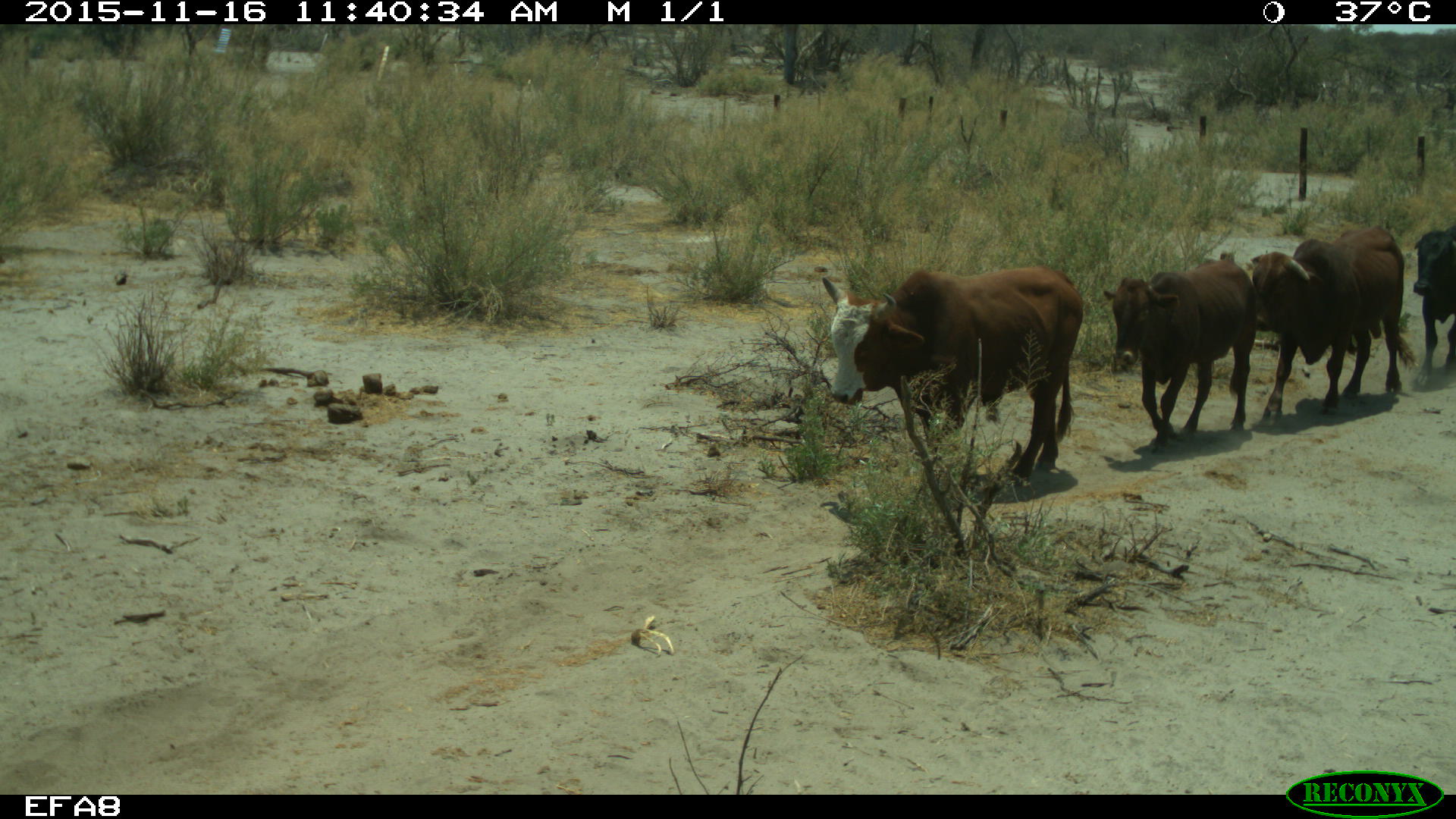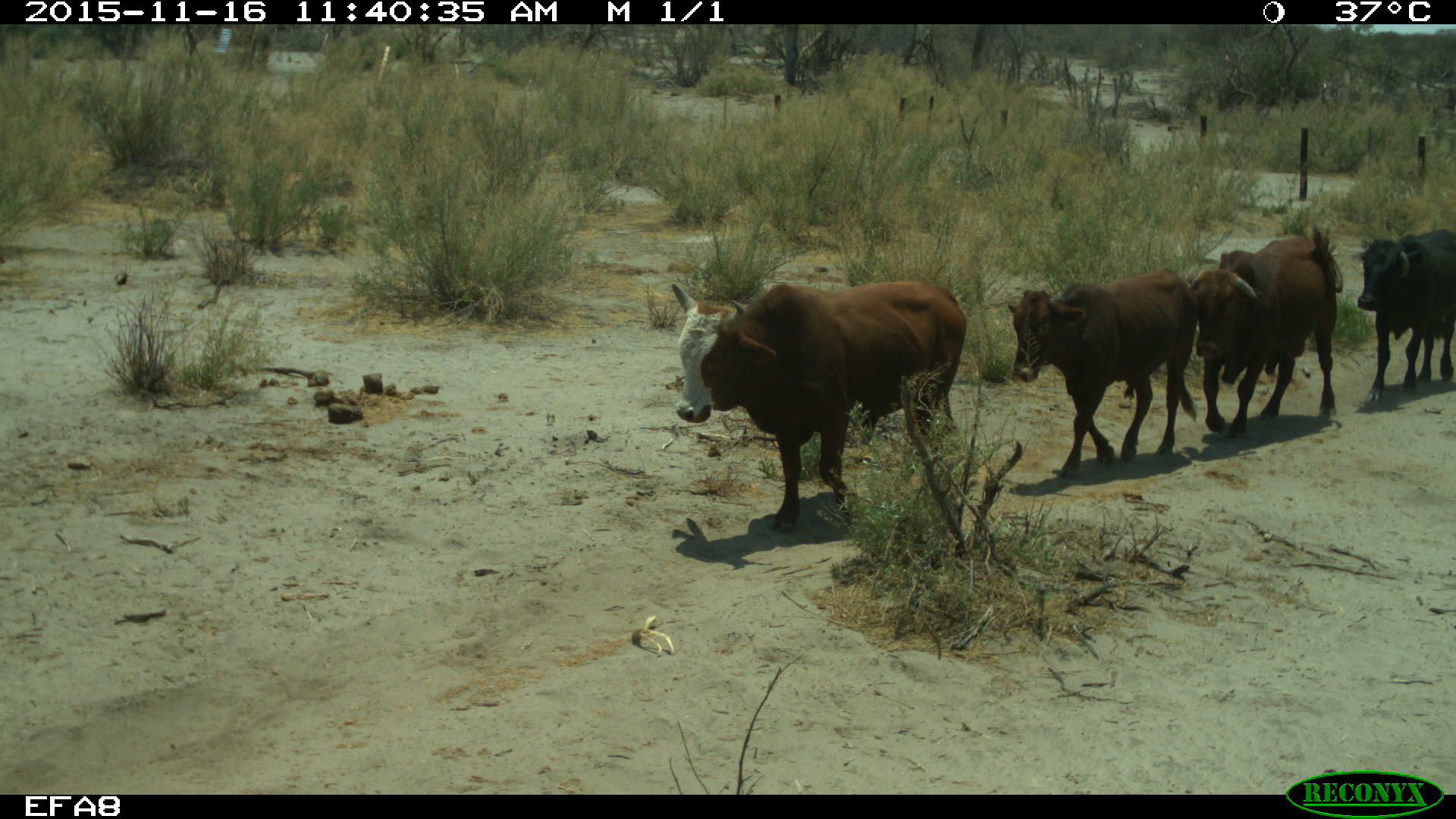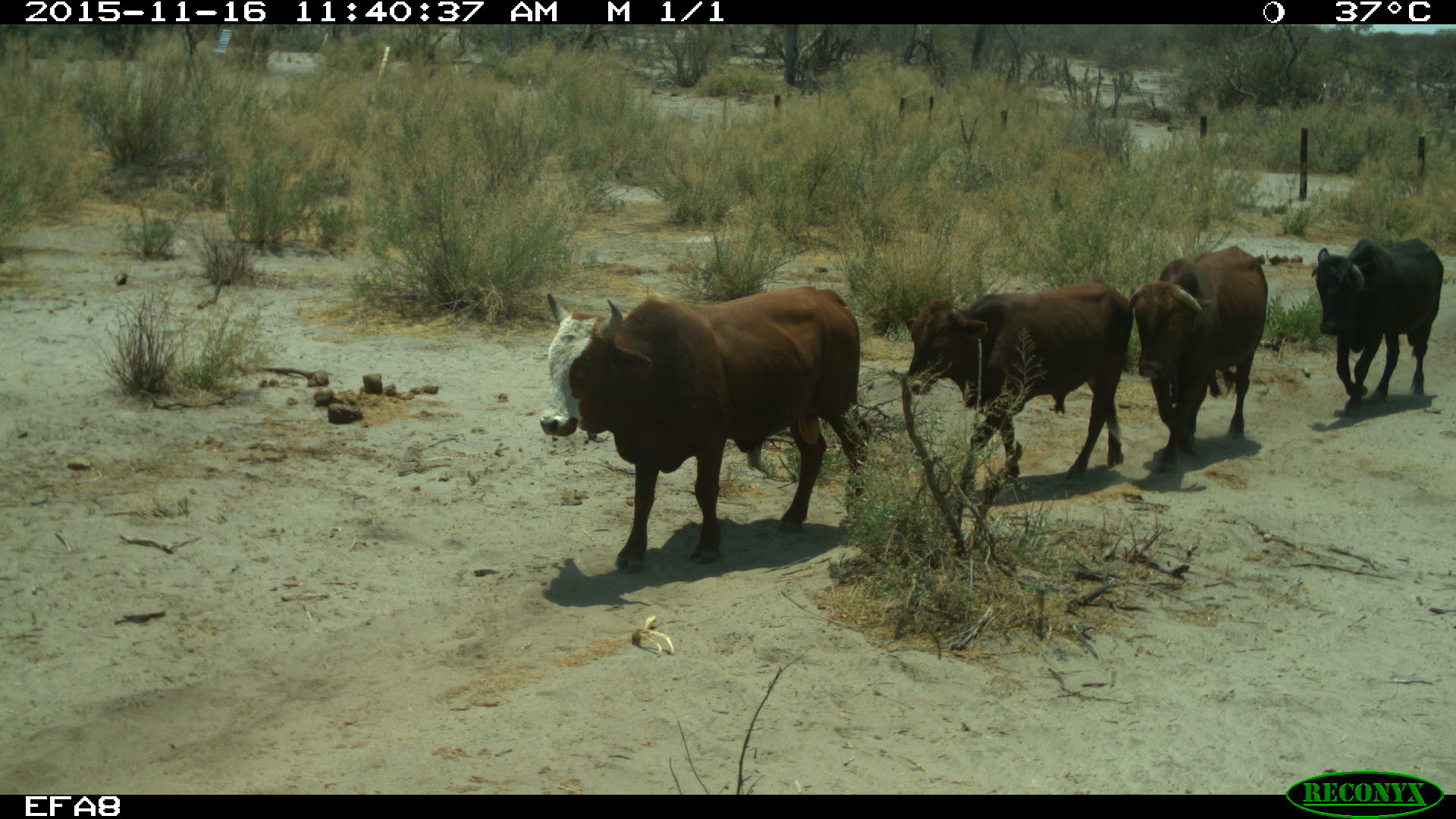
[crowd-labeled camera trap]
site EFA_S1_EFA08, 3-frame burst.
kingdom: Animalia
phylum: Chordata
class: Mammalia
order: Artiodactyla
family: Bovidae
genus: Bos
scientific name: Bos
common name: cattle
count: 4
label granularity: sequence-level